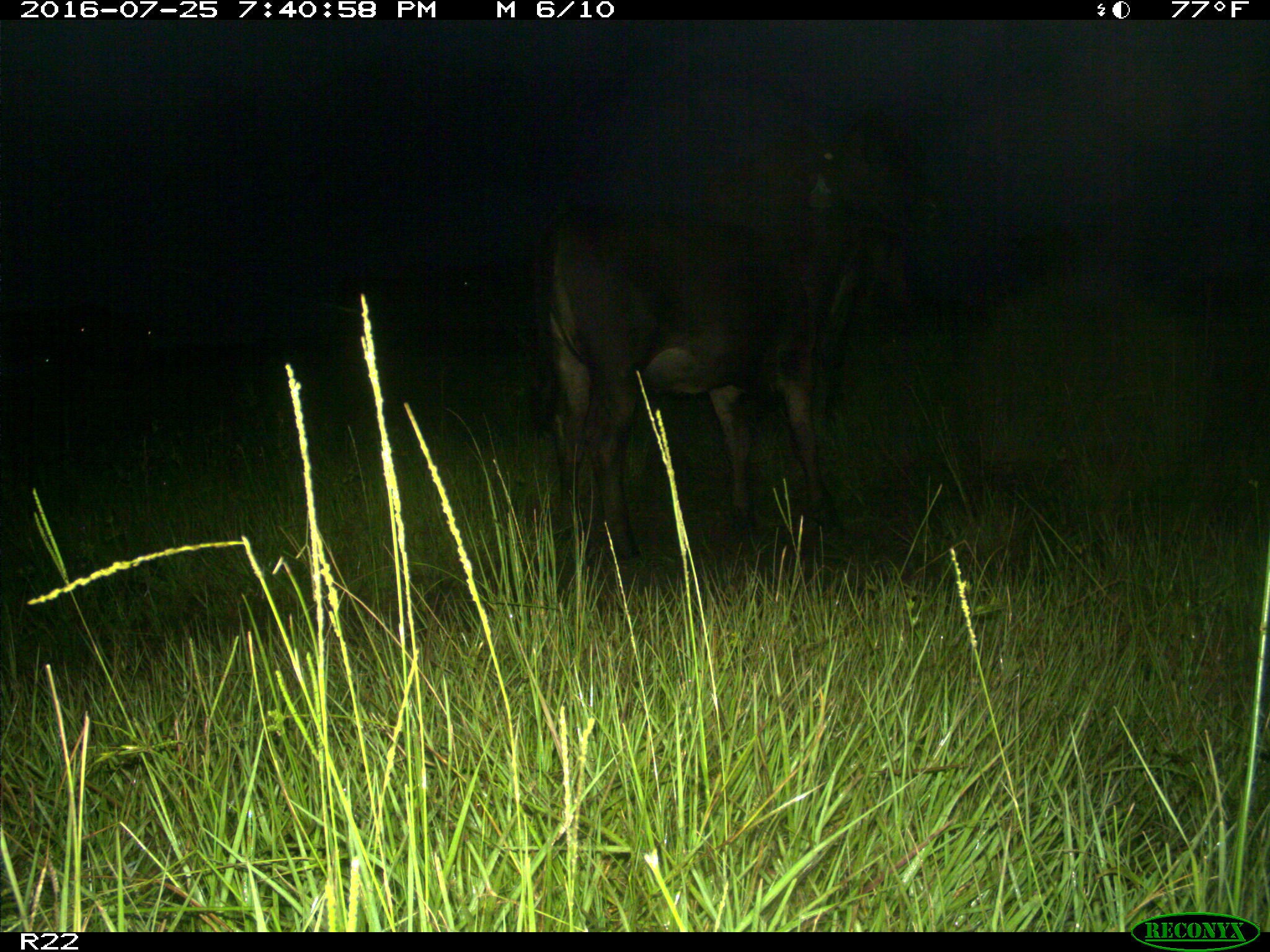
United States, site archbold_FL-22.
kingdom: Animalia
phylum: Chordata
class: Mammalia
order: Artiodactyla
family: Bovidae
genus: Bos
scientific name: Bos taurus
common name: domestic cow